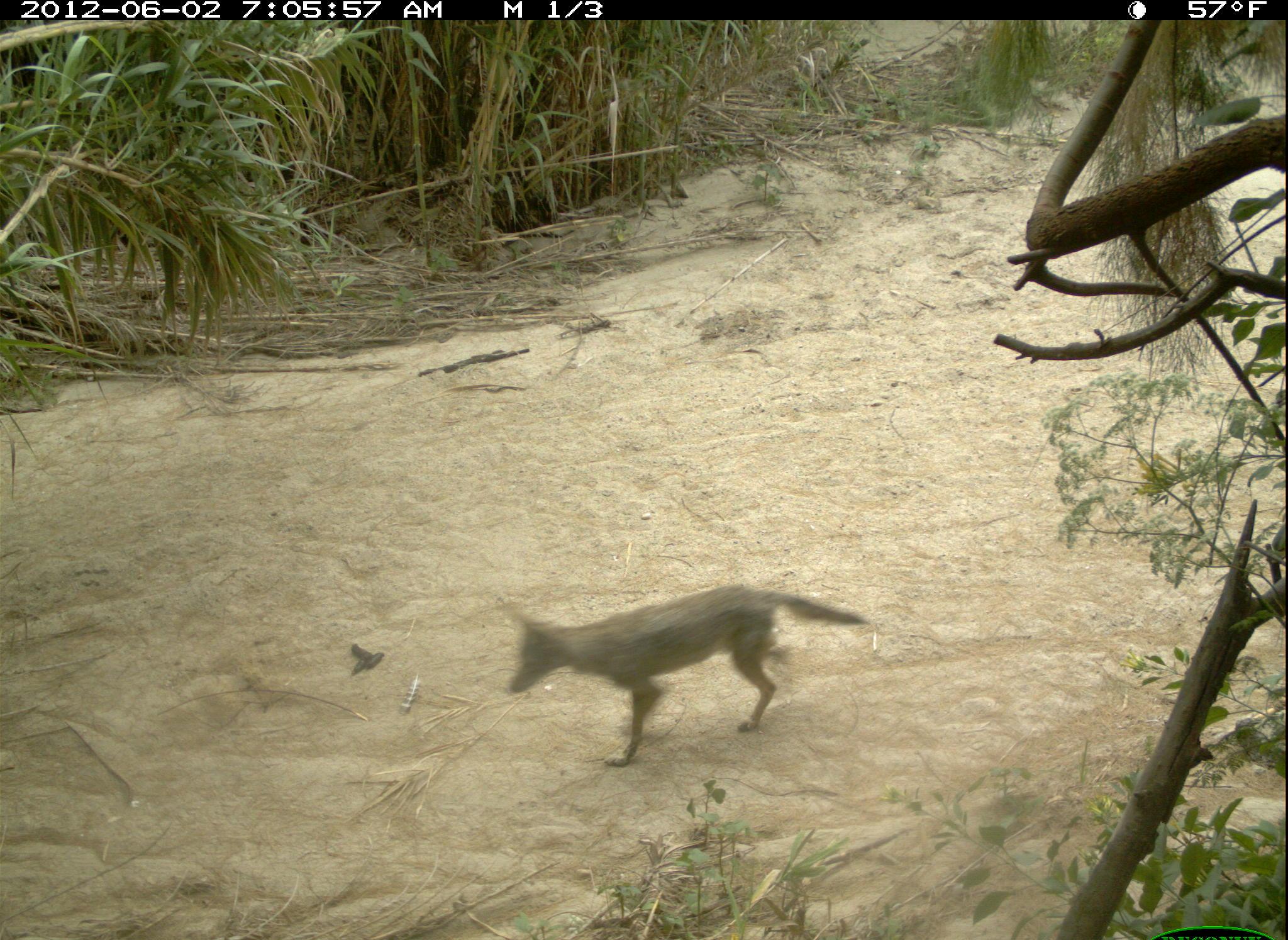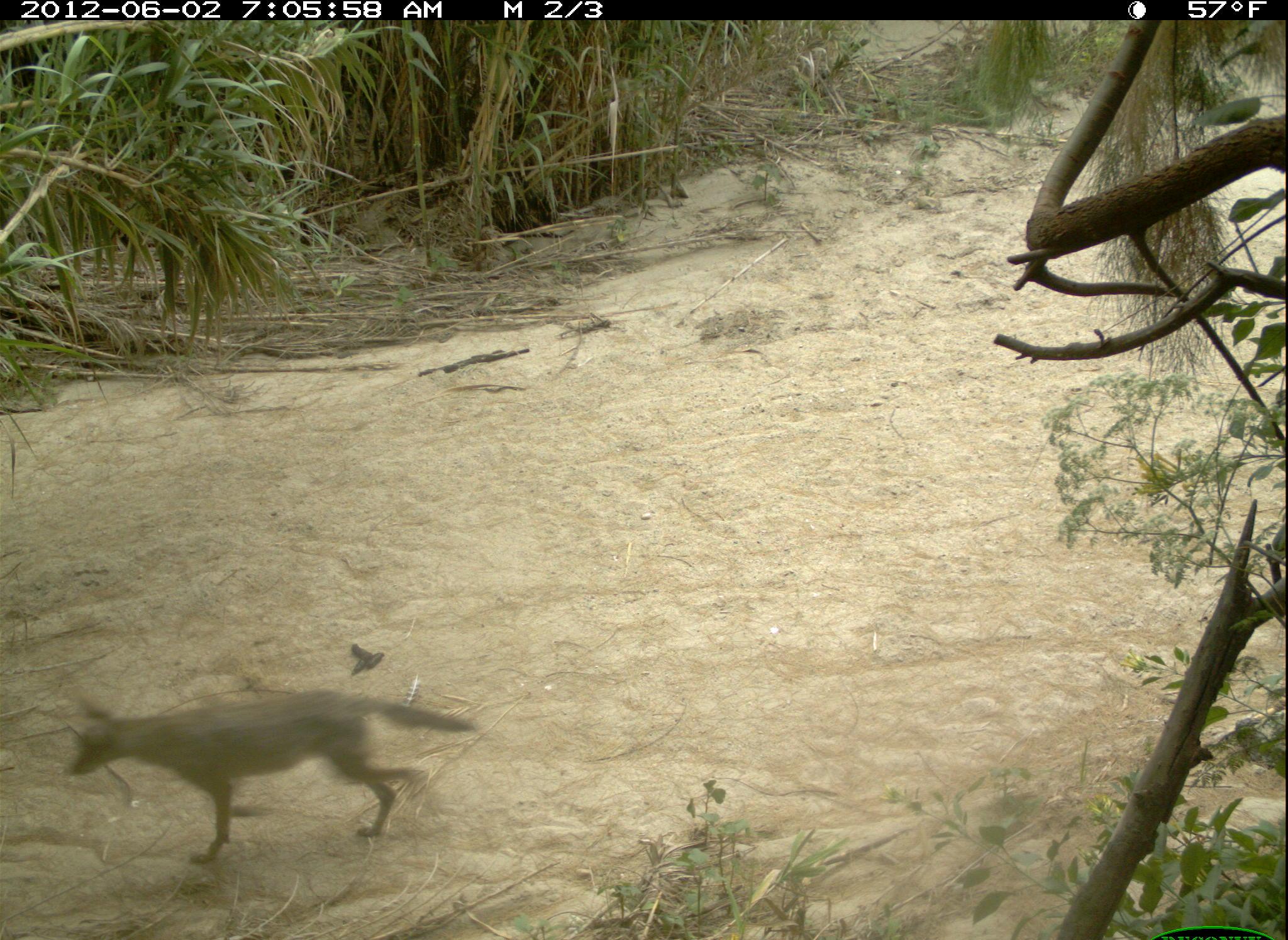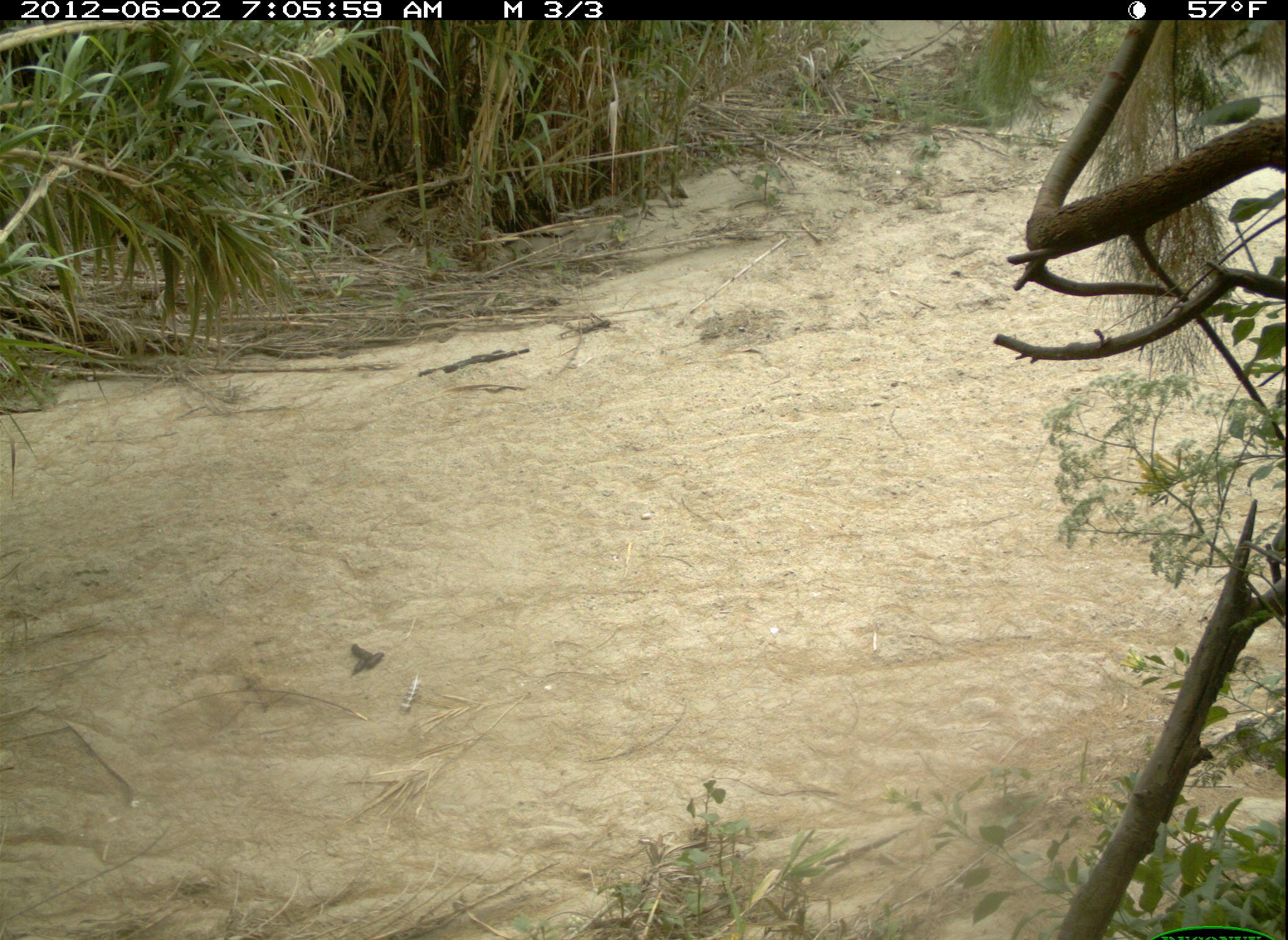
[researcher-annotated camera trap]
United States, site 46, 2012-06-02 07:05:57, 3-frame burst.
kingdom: Animalia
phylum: Chordata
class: Mammalia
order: Carnivora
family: Canidae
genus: Canis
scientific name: Canis latrans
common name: coyote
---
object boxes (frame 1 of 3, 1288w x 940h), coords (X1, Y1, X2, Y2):
coyote: (486, 578, 874, 772)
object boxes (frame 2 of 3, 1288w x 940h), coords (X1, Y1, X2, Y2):
coyote: (60, 678, 488, 883)